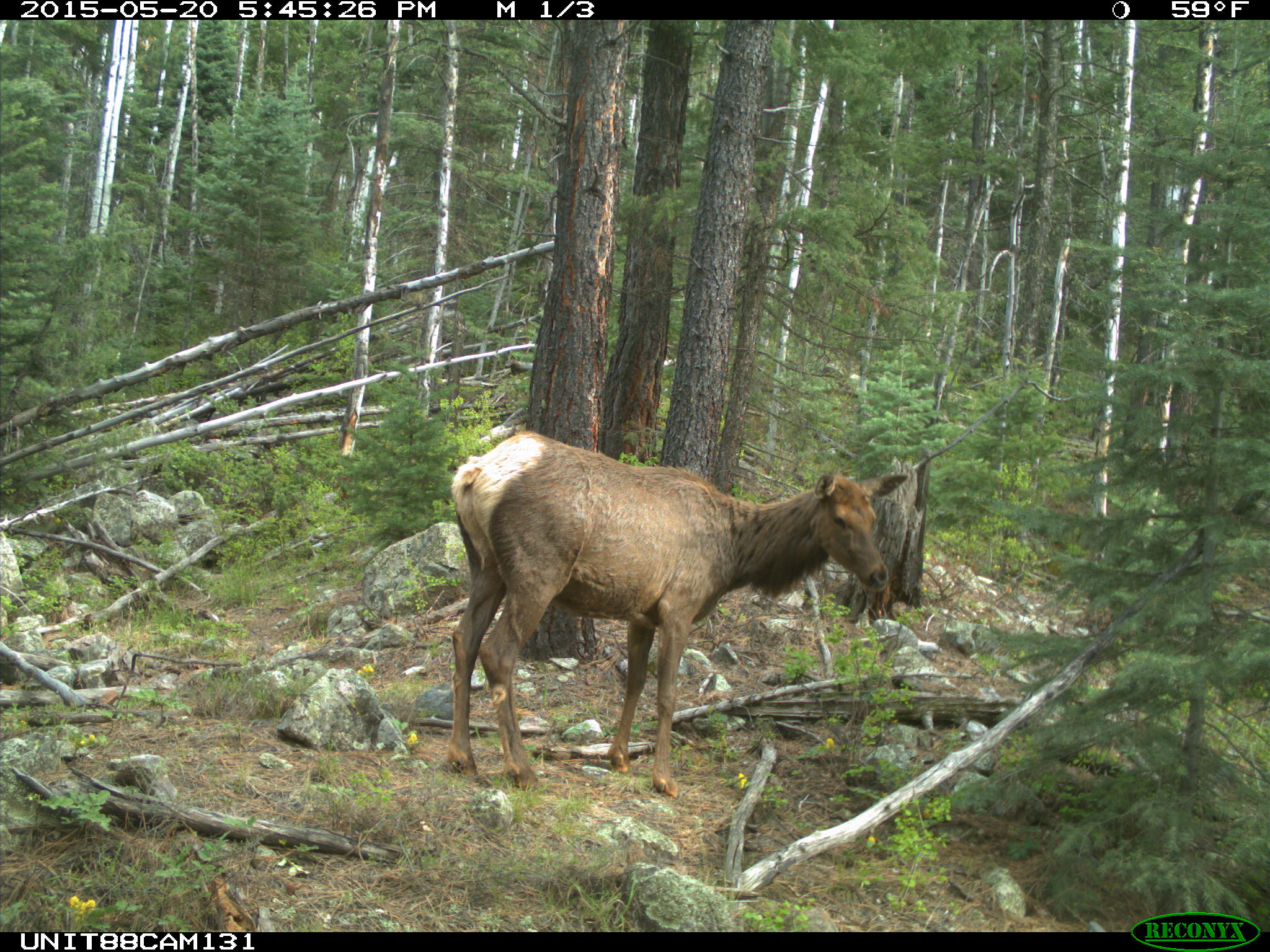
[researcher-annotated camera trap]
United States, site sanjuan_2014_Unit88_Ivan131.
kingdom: Animalia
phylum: Chordata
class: Mammalia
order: Artiodactyla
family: Cervidae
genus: Cervus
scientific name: Cervus elaphus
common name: red deer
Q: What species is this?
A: Cervus elaphus (red deer).